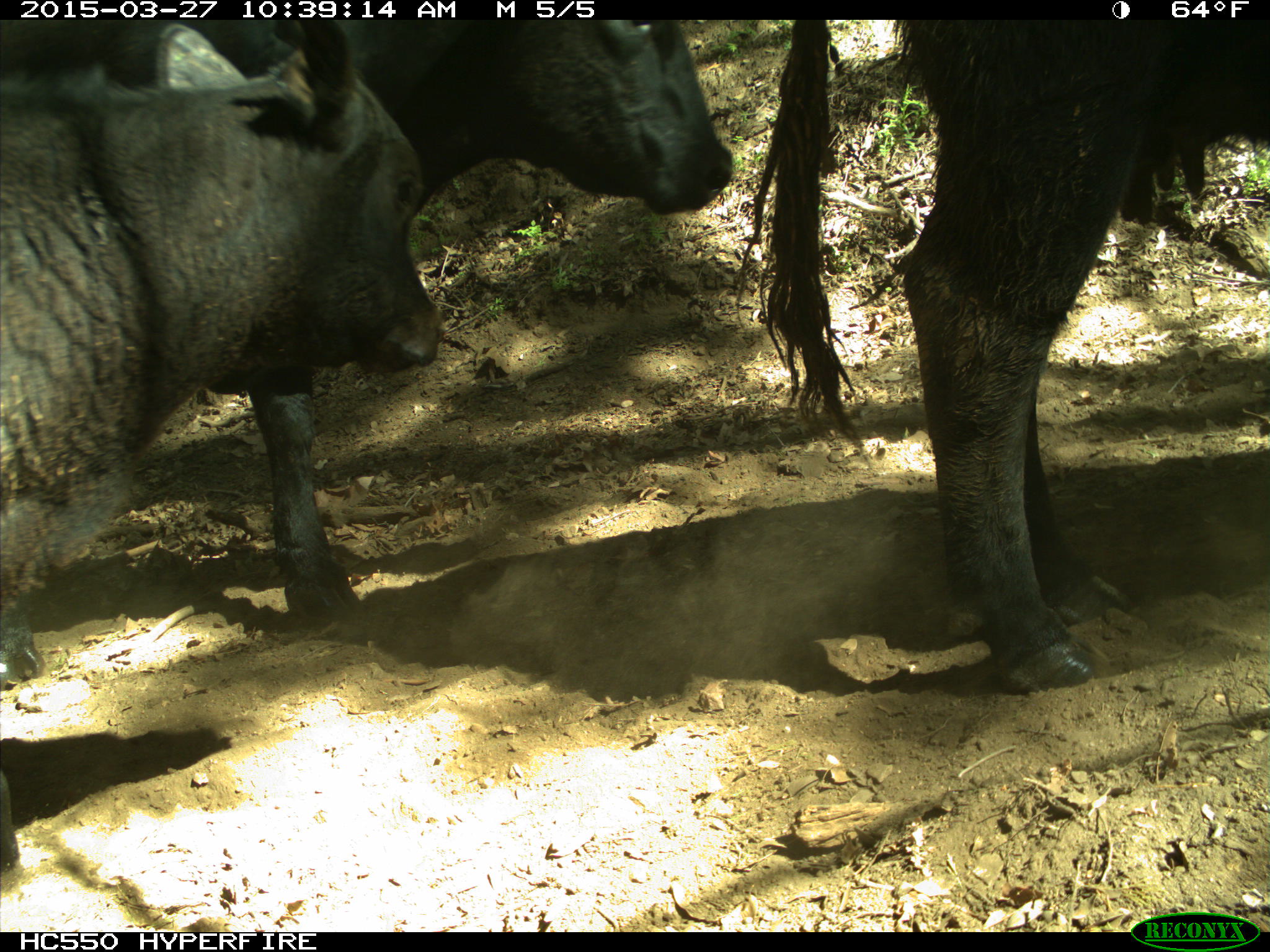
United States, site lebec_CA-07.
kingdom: Animalia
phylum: Chordata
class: Mammalia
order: Artiodactyla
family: Bovidae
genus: Bos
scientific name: Bos taurus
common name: domestic cow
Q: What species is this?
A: Bos taurus (domestic cow).